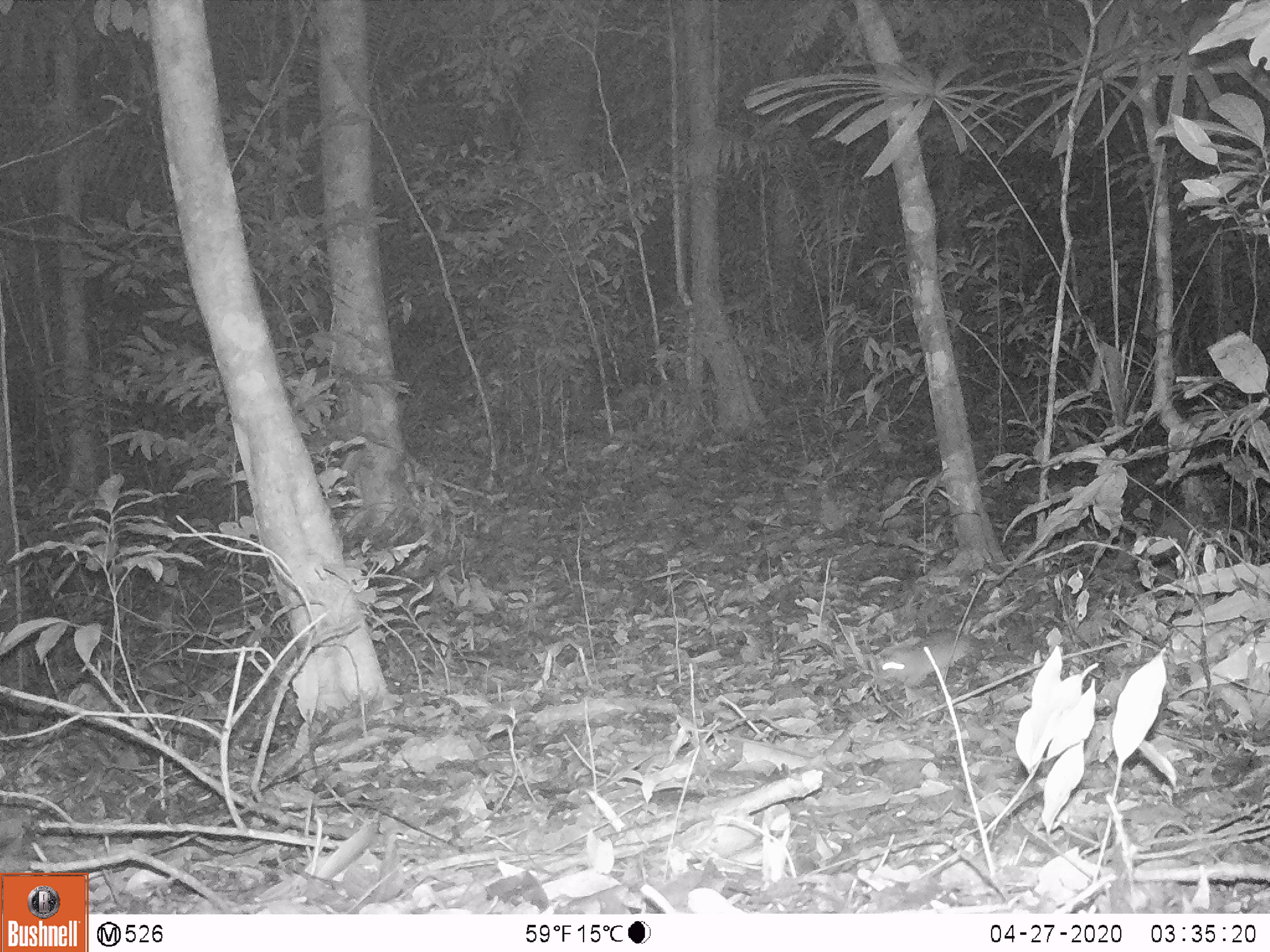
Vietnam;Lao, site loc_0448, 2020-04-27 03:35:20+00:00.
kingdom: Animalia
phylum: Chordata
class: Mammalia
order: Rodentia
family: Muridae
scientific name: Muridae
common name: old-world mice and rats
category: unidentified murid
Unidentified murid (old-world mice and rats) (Muridae). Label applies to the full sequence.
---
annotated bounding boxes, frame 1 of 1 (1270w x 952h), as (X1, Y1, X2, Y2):
unidentified murid: (876, 627, 978, 691)